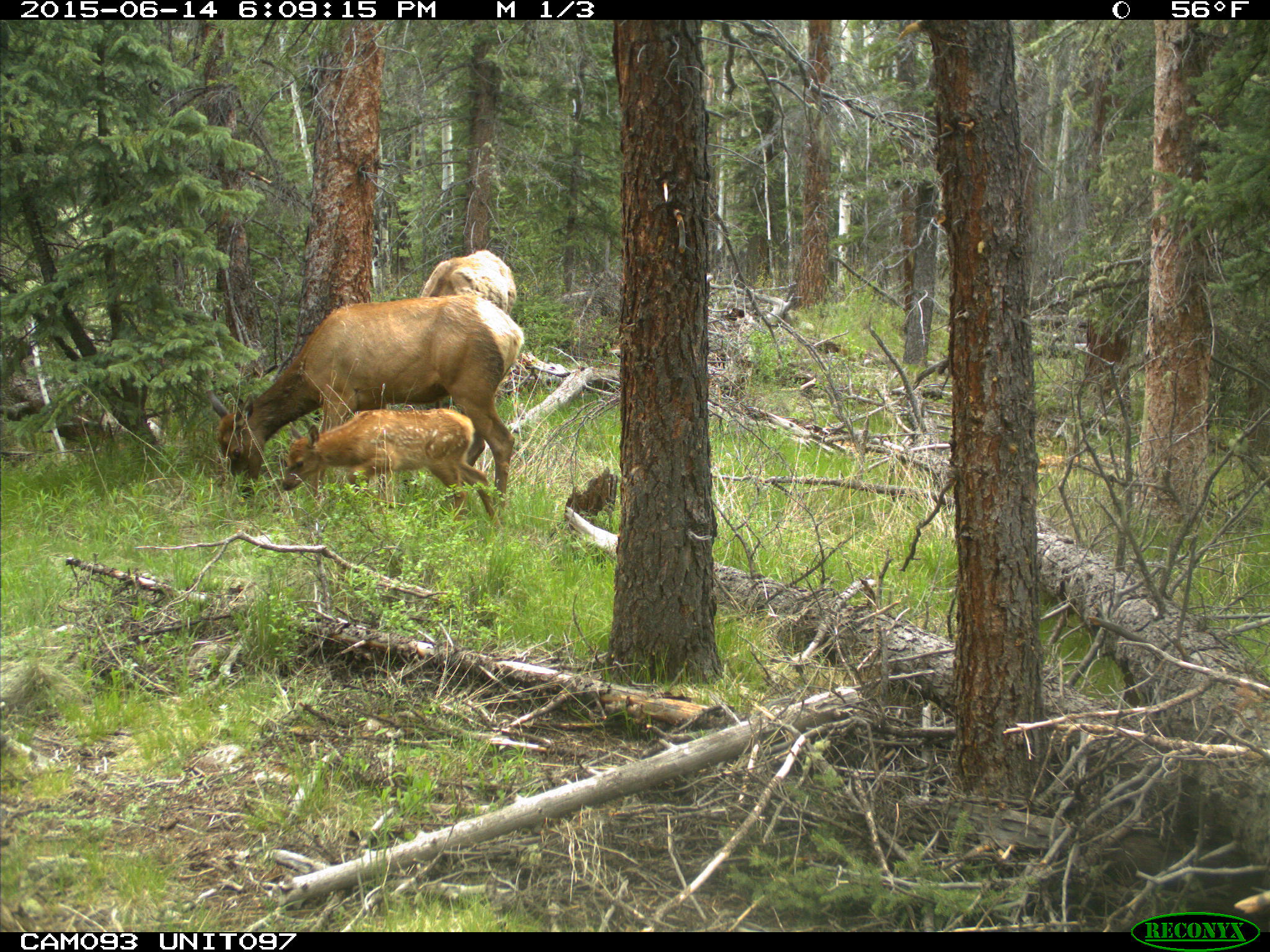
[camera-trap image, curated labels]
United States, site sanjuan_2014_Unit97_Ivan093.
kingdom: Animalia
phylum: Chordata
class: Mammalia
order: Artiodactyla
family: Cervidae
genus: Cervus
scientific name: Cervus elaphus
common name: red deer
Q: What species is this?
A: Cervus elaphus (red deer).